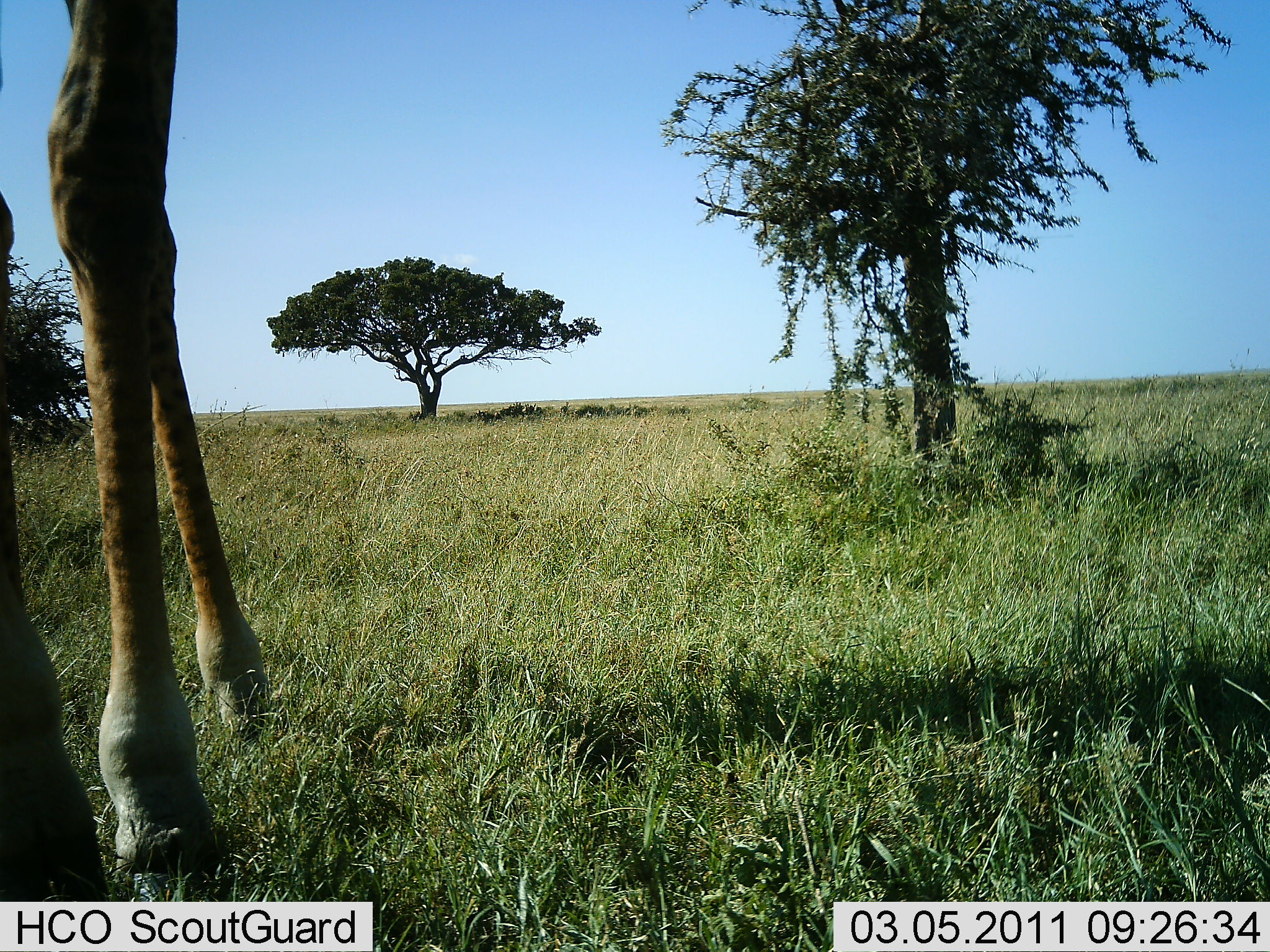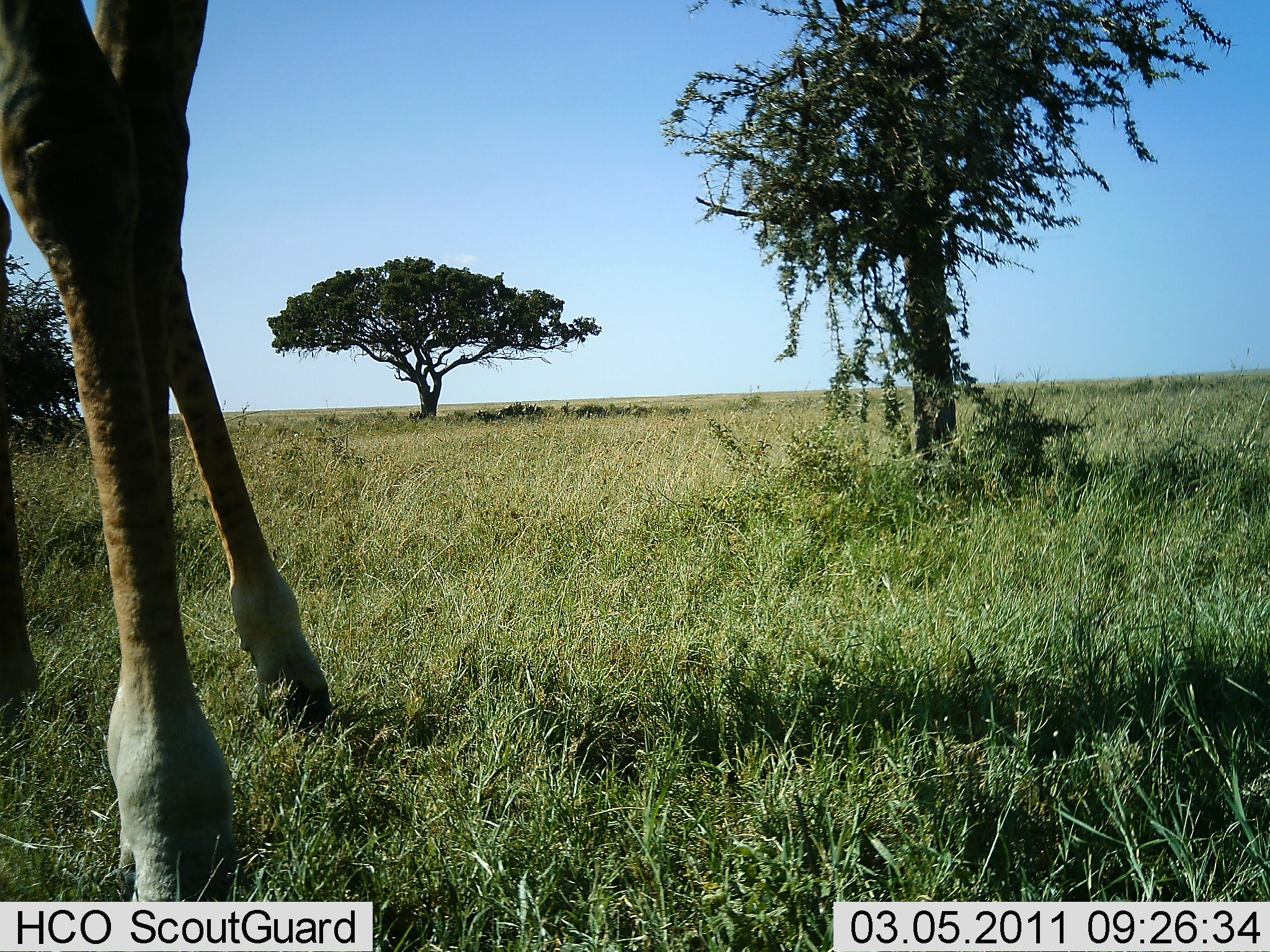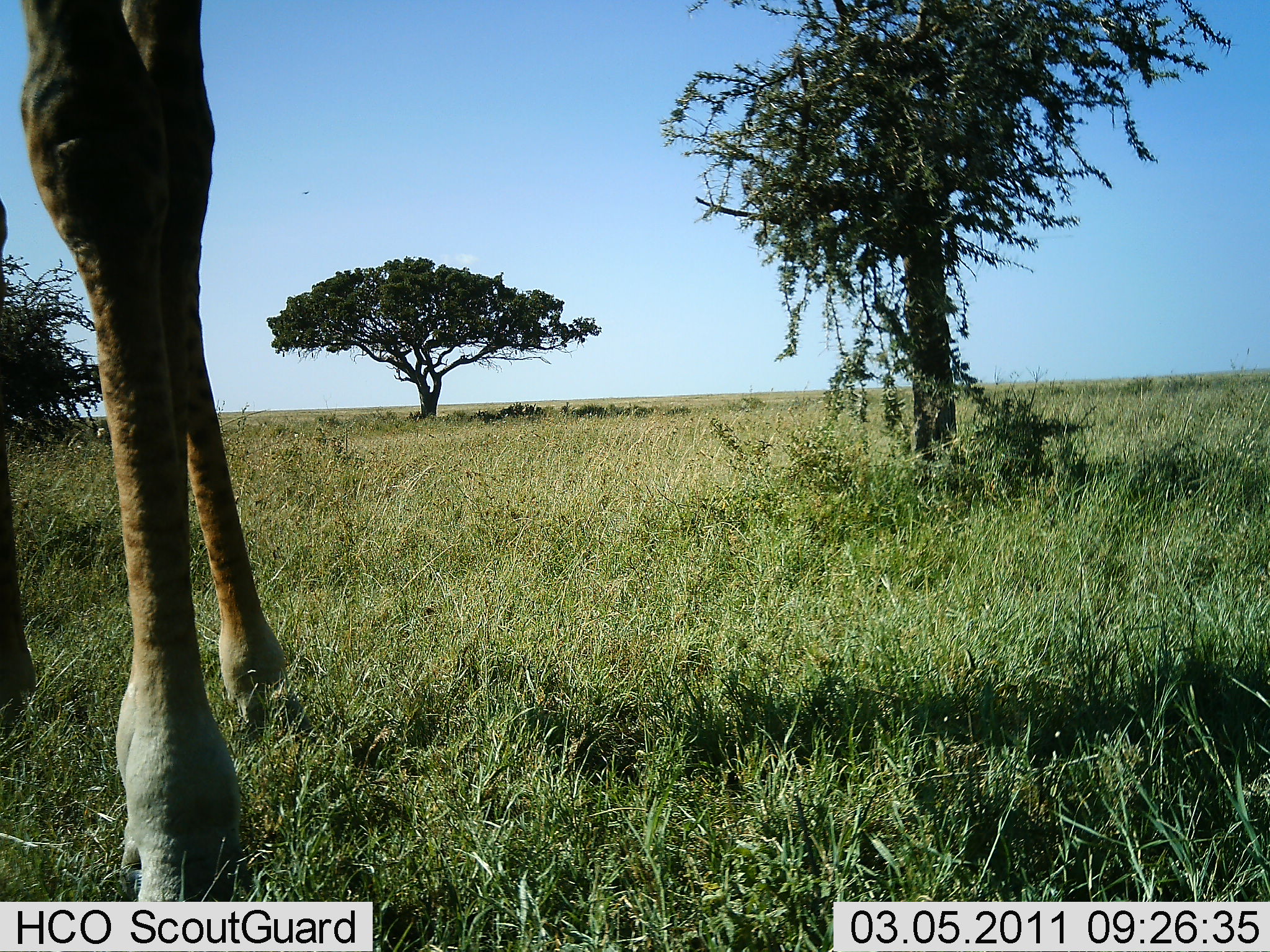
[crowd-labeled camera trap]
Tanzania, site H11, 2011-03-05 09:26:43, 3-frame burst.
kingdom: Animalia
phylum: Chordata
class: Mammalia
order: Artiodactyla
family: Giraffidae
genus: Giraffa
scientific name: Giraffa camelopardalis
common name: giraffe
Giraffe (Giraffa camelopardalis), count 1. Behavior (volunteer vote fractions): standing 83%, resting 0%, moving 17%, interacting 0%. Young present (vote fraction): 0%. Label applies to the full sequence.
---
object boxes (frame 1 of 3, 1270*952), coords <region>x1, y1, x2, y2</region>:
animal: <region>1, 0, 295, 662</region>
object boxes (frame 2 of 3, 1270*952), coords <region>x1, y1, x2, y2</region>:
animal: <region>1, 0, 270, 543</region>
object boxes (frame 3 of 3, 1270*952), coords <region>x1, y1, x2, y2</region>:
animal: <region>1, 0, 311, 689</region>